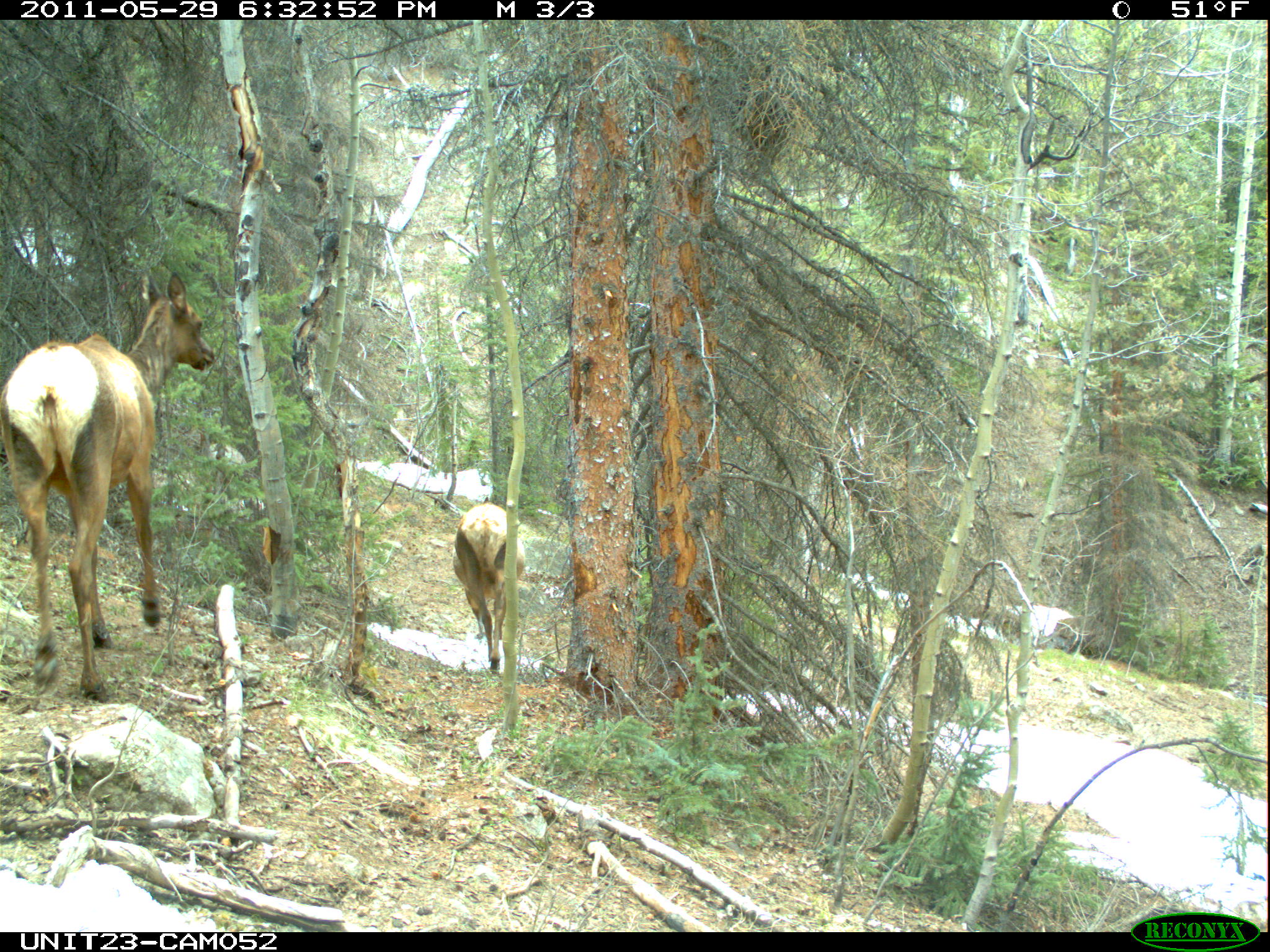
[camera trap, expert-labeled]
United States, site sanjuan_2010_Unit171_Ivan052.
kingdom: Animalia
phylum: Chordata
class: Mammalia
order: Artiodactyla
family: Cervidae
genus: Cervus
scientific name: Cervus elaphus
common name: red deer